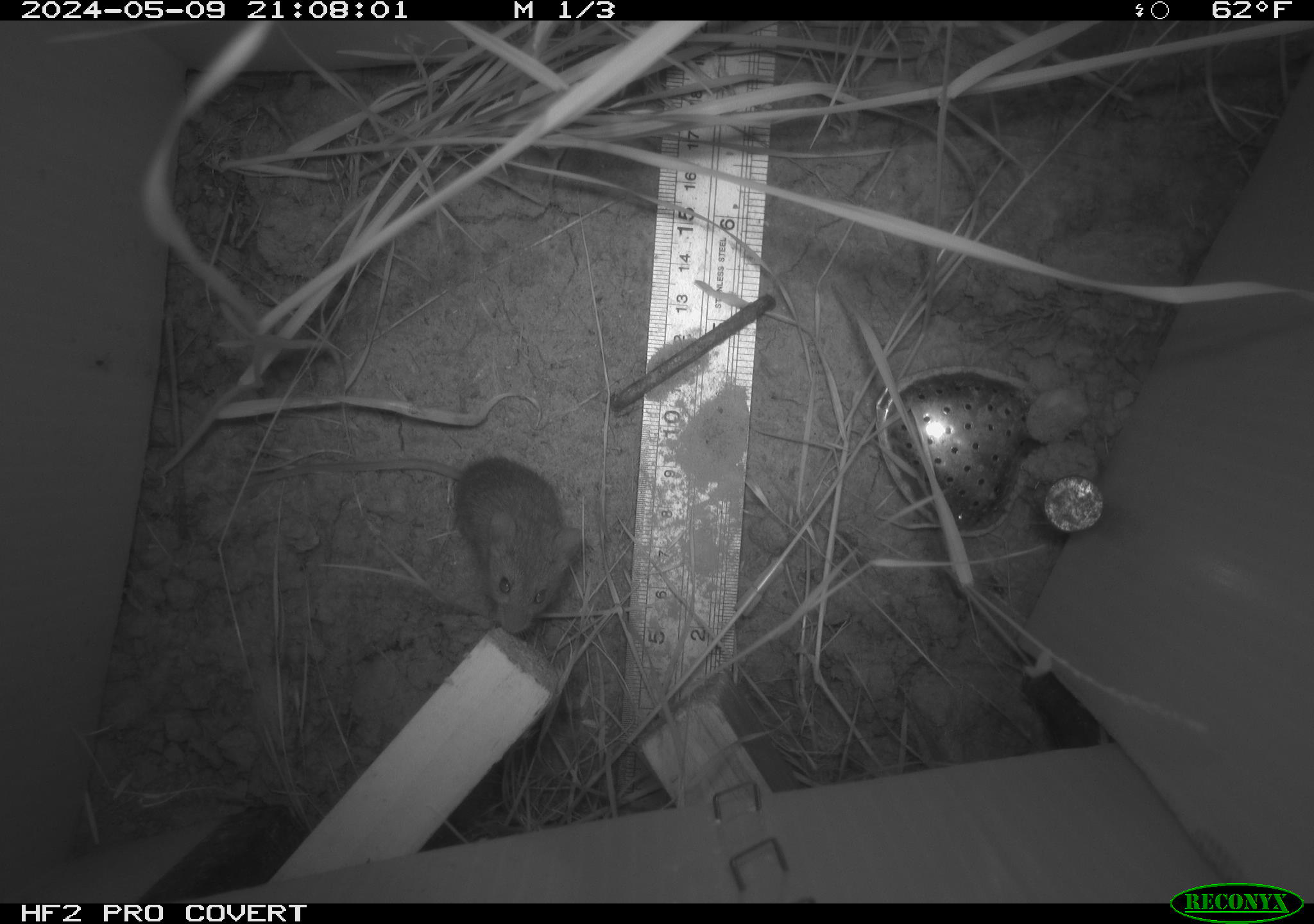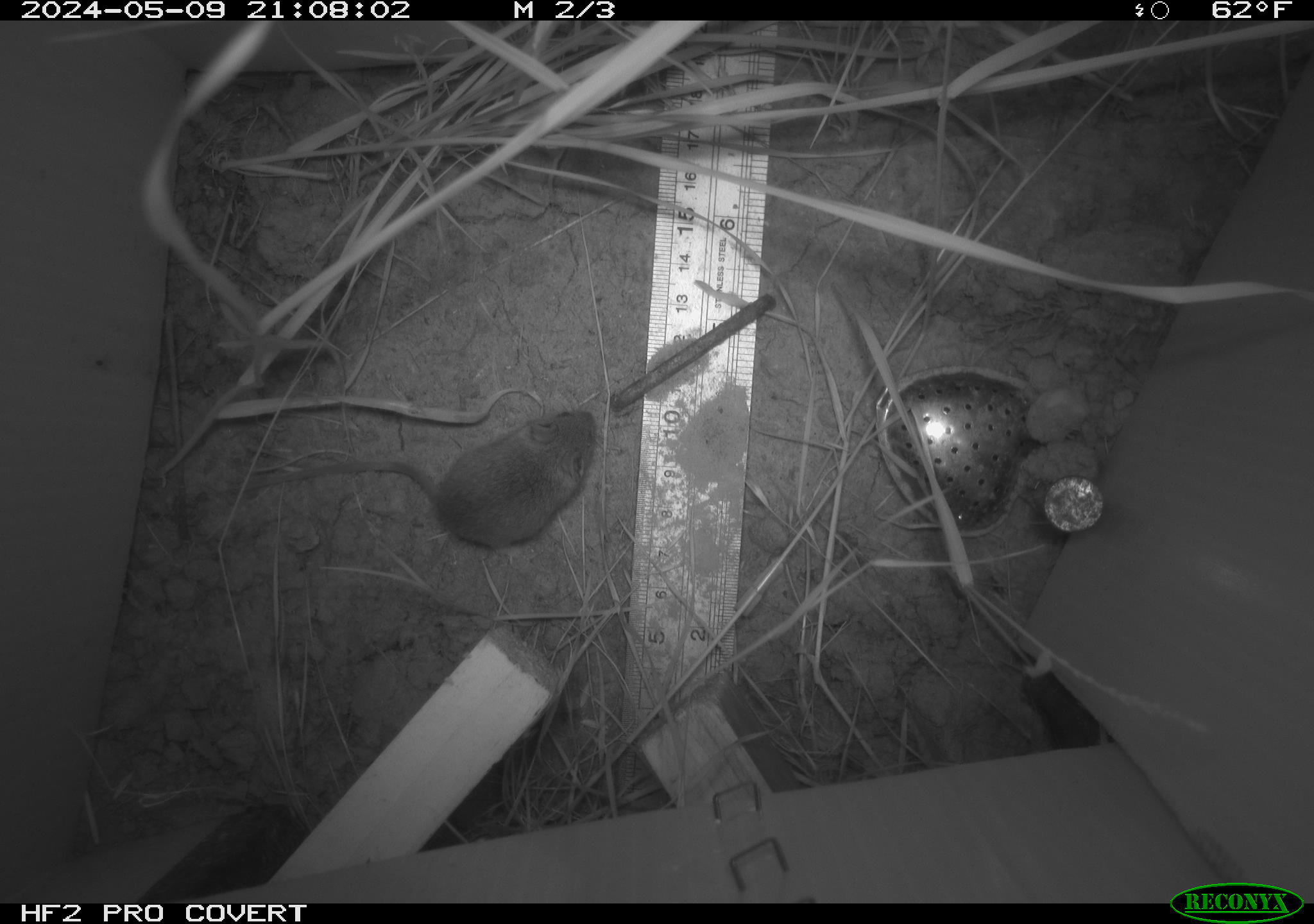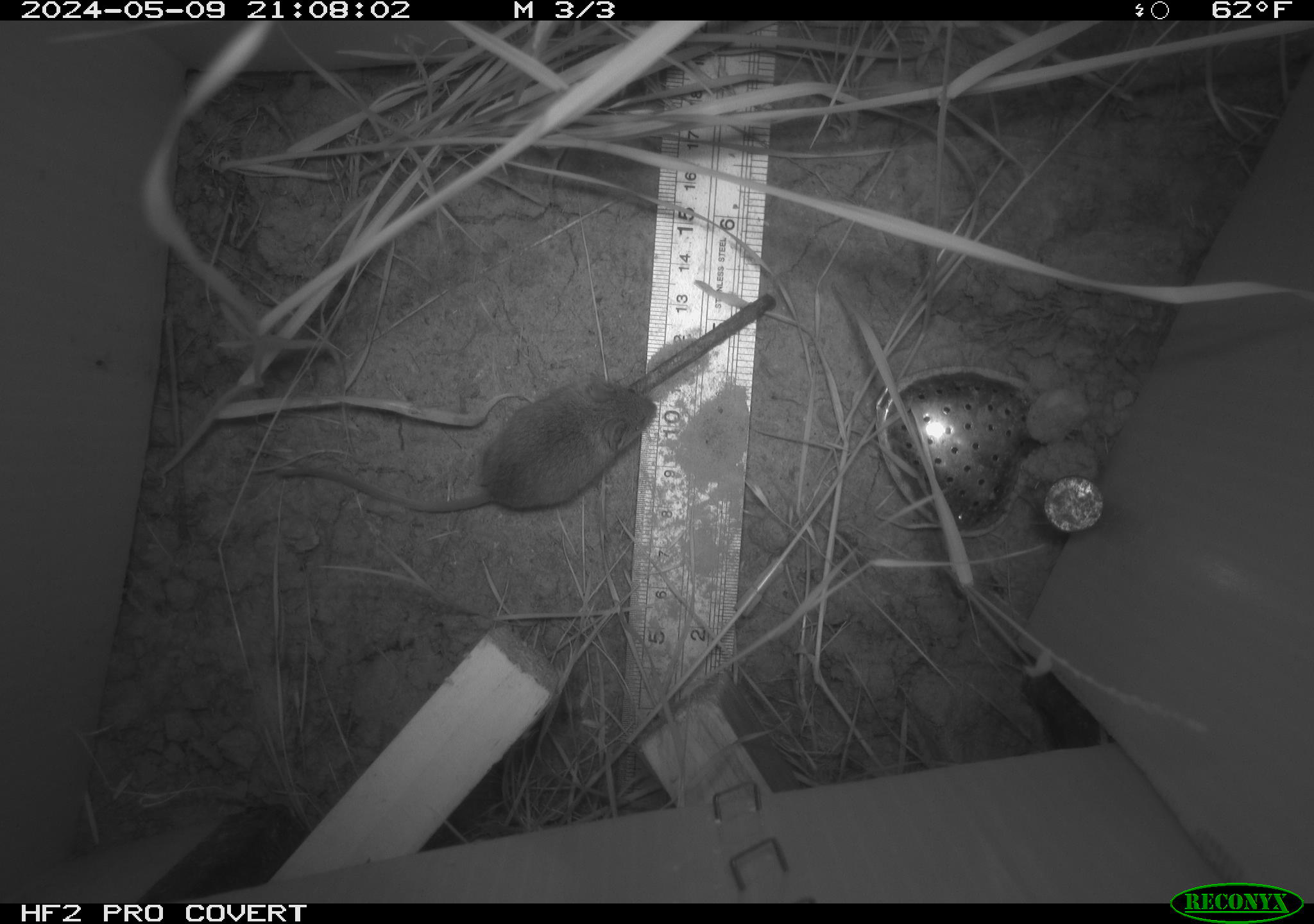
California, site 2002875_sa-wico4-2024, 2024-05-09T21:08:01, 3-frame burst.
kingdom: Animalia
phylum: Chordata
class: Mammalia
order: Rodentia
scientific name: Rodentia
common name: mouse species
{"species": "mouse species (Rodentia)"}